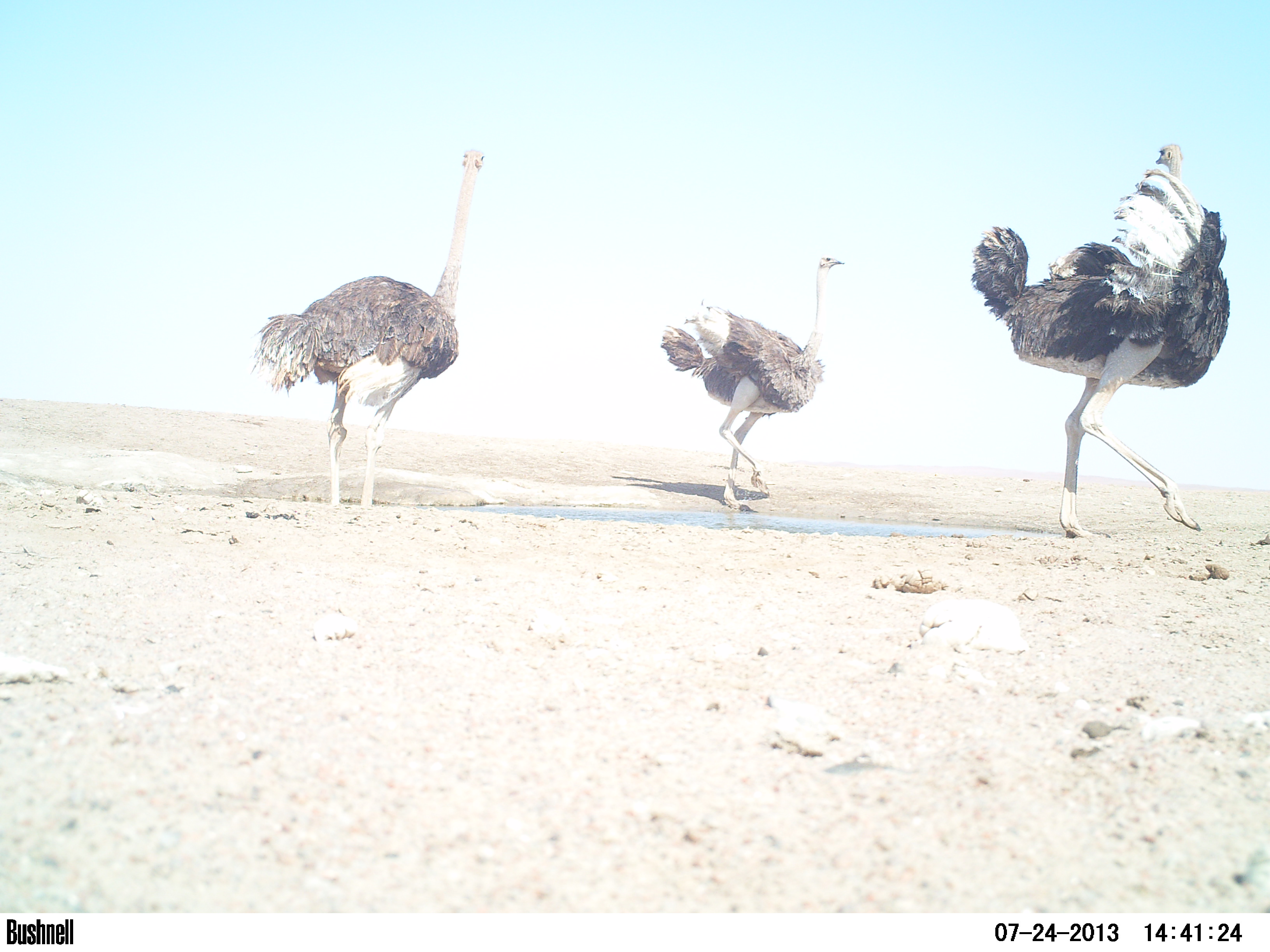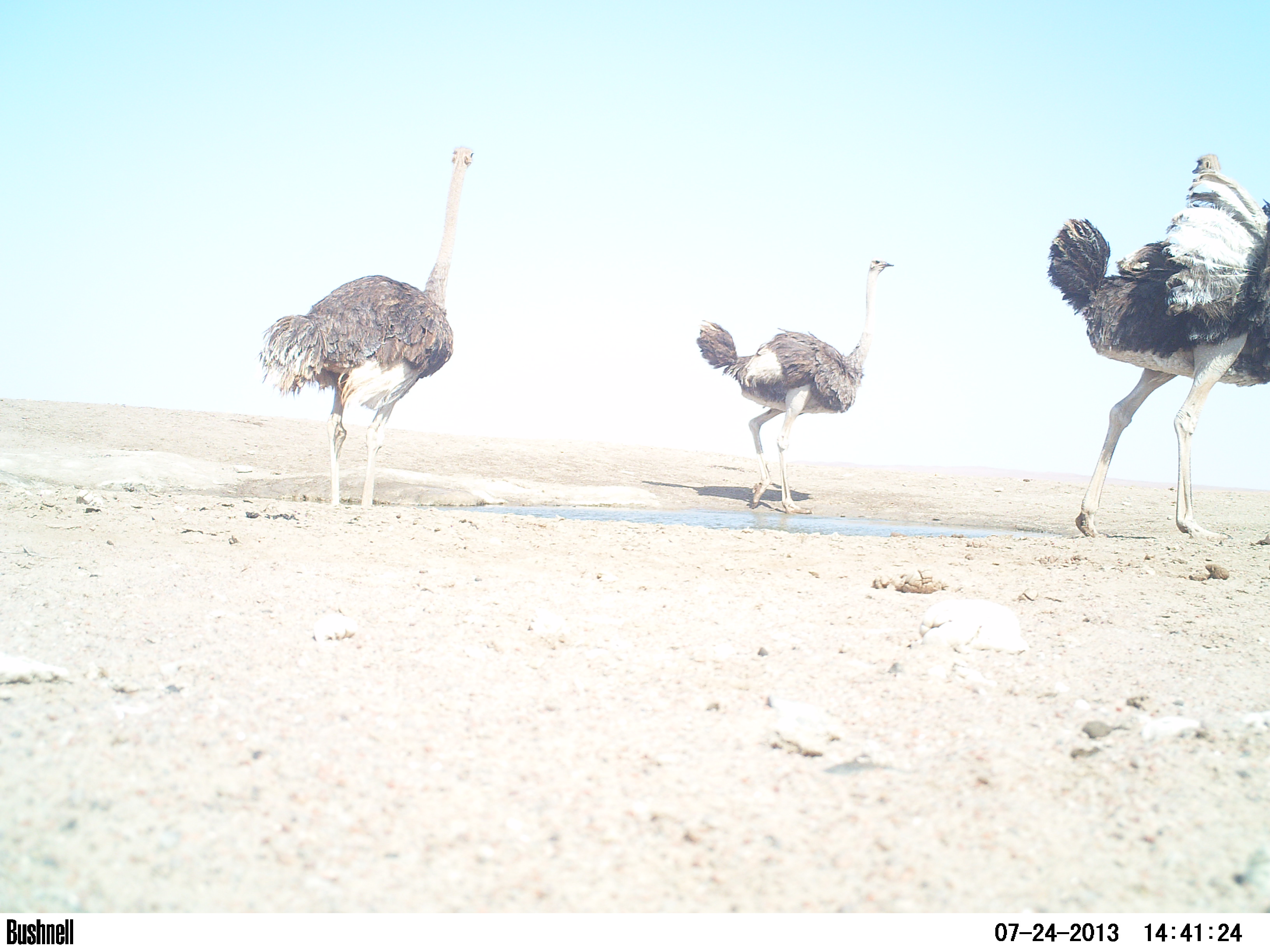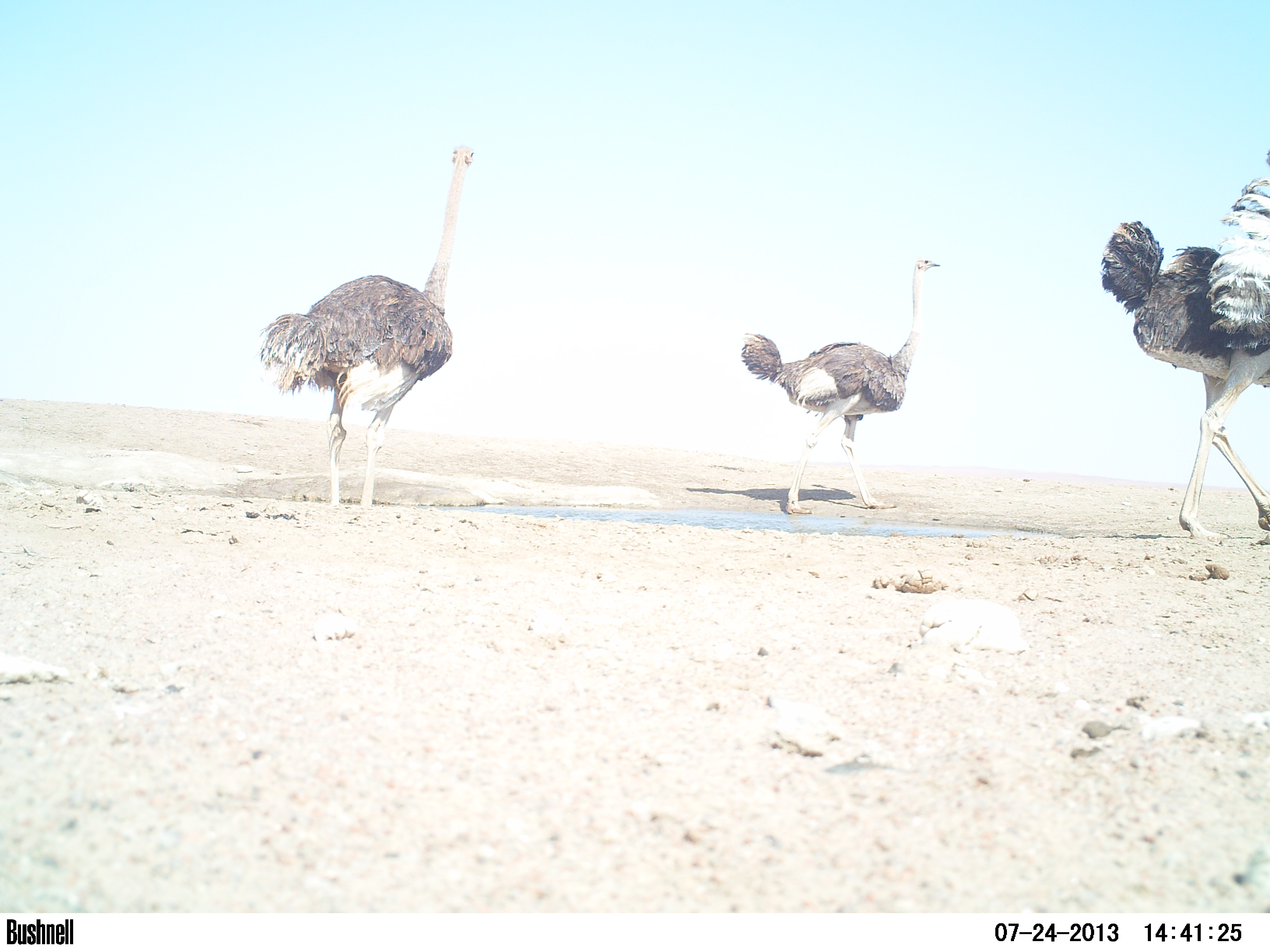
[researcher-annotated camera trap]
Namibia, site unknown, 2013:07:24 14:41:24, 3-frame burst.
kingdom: Animalia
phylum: Chordata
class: Aves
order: Struthioniformes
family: Struthionidae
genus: Struthio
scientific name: Struthio camelus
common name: common ostrich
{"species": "Struthio camelus (common ostrich)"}